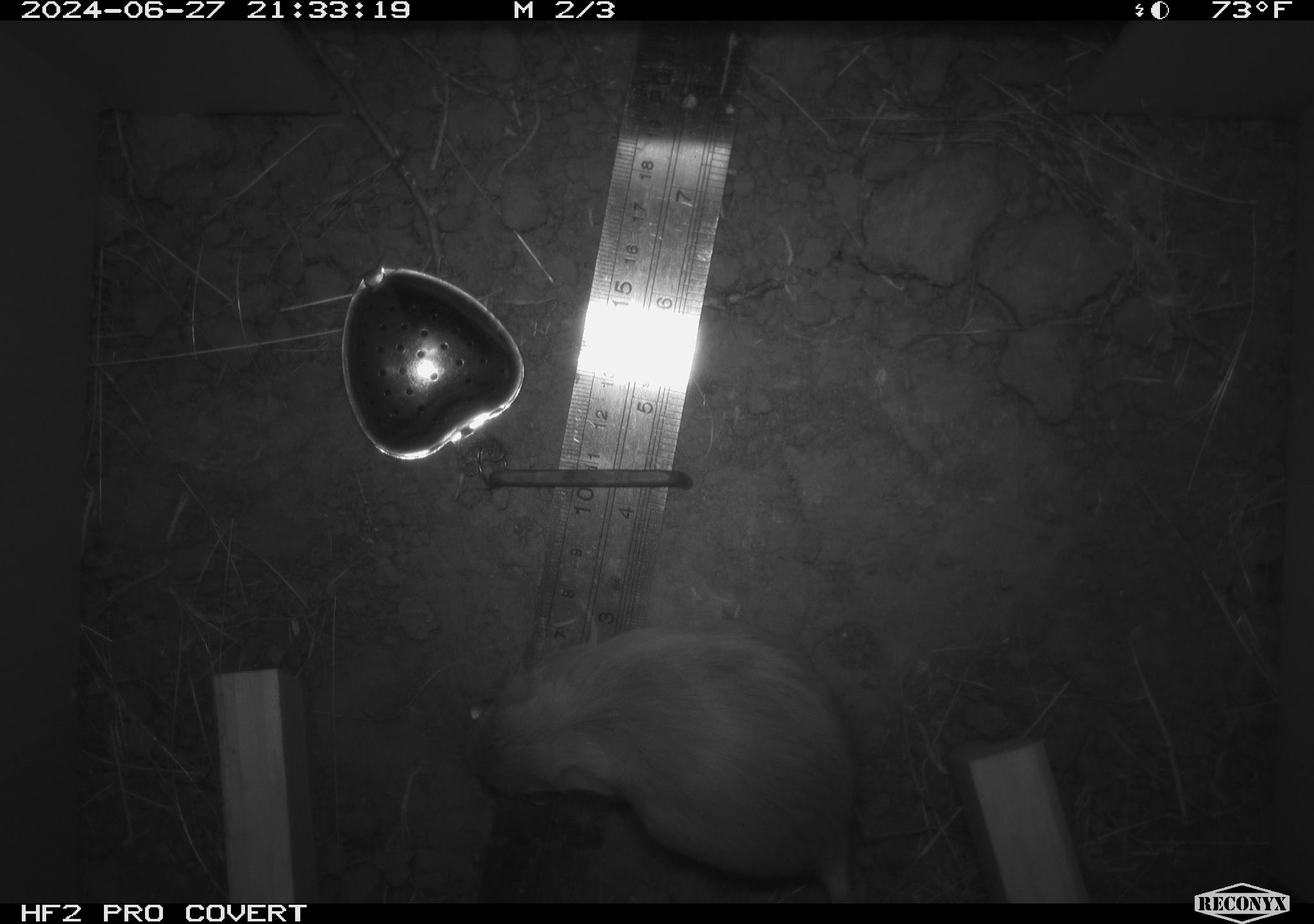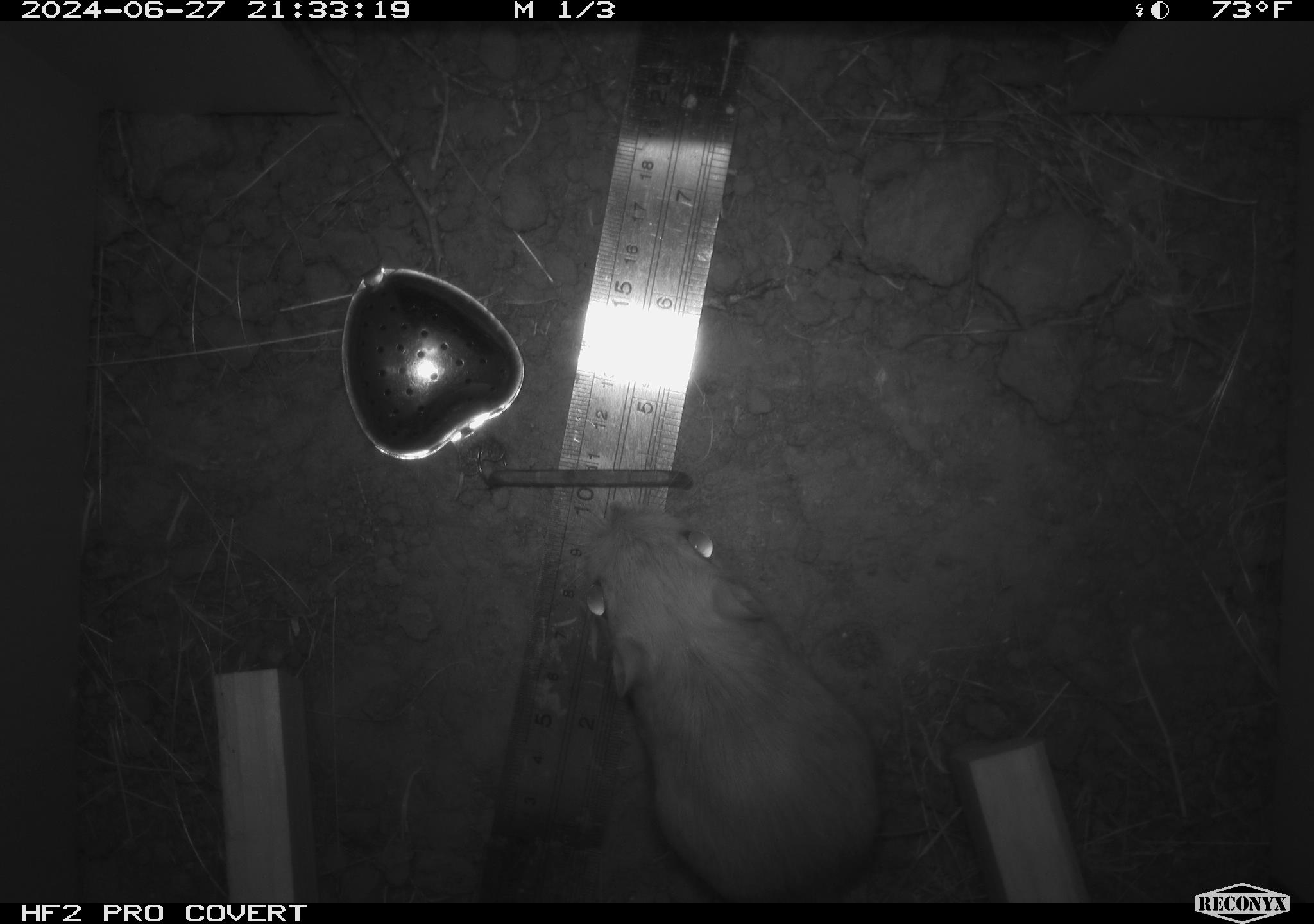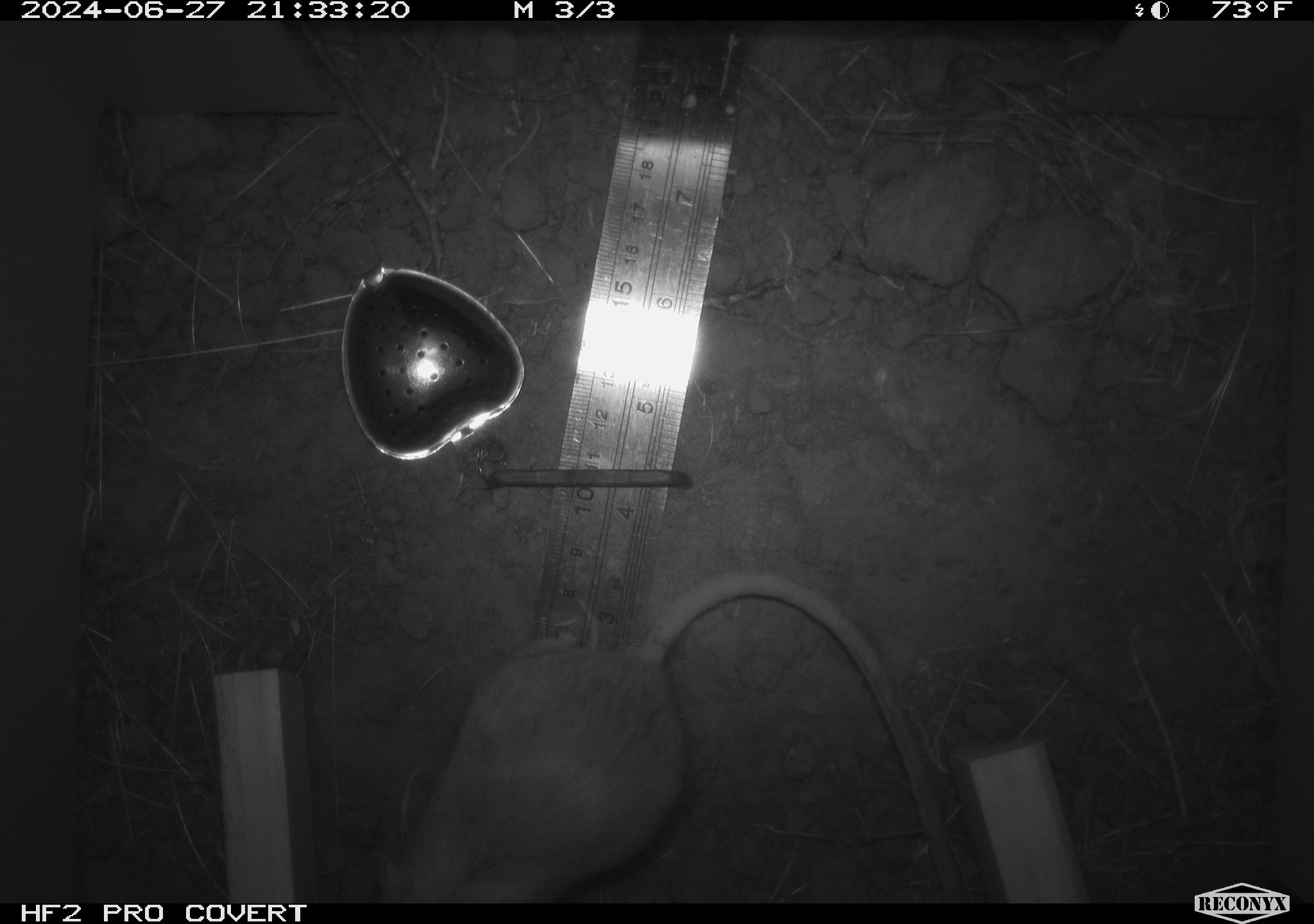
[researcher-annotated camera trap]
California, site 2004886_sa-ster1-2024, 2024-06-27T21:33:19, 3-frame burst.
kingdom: Animalia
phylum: Chordata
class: Mammalia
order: Rodentia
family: Heteromyidae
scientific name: Heteromyidae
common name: kangaroo rats and pocket mice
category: heteromyidae family